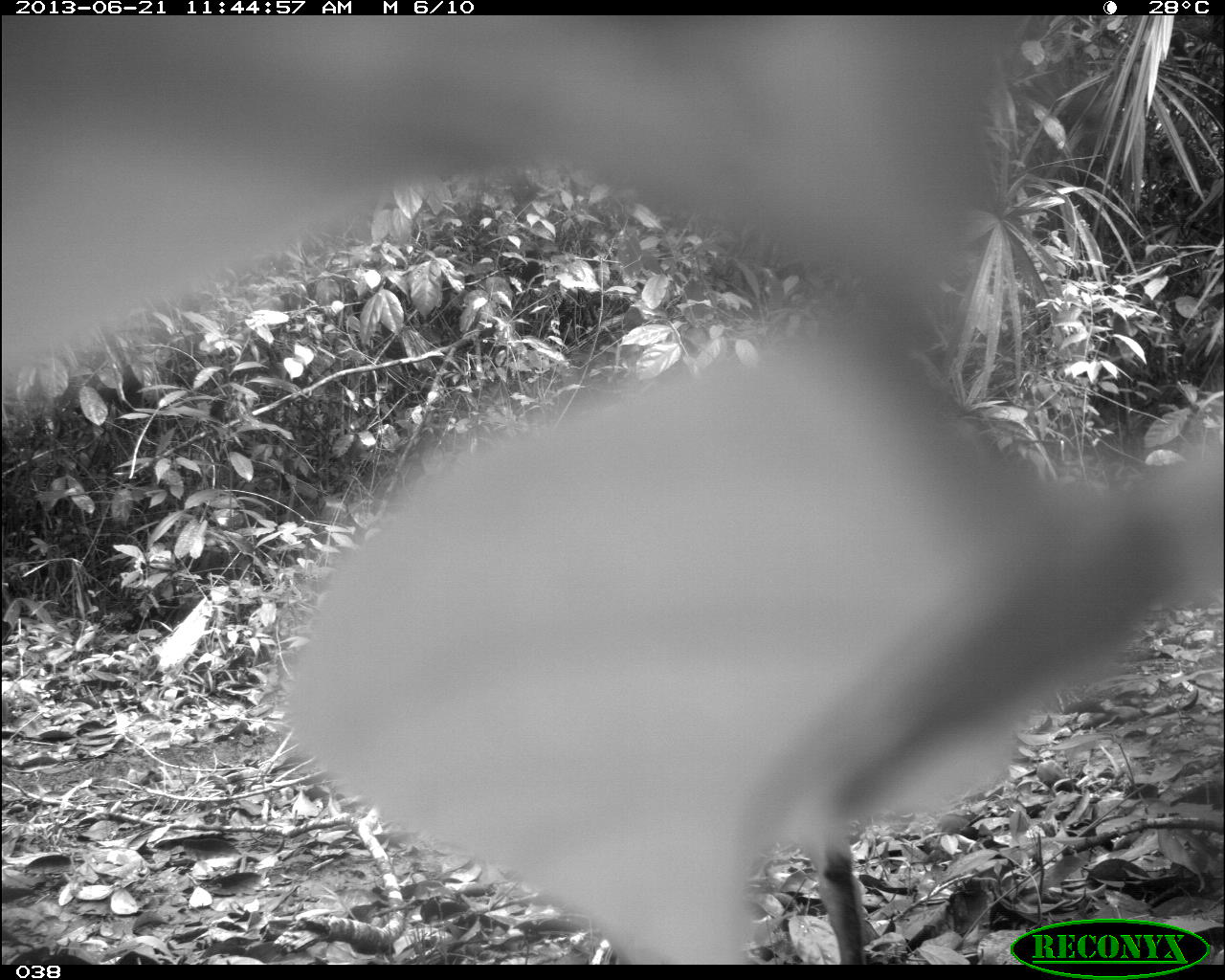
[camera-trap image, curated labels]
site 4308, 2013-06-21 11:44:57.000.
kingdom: Animalia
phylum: Chordata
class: Mammalia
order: Artiodactyla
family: Cervidae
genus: Mazama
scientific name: Mazama temama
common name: central american red brocket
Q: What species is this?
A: Mazama temama (central american red brocket).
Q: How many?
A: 1.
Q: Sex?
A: Male.